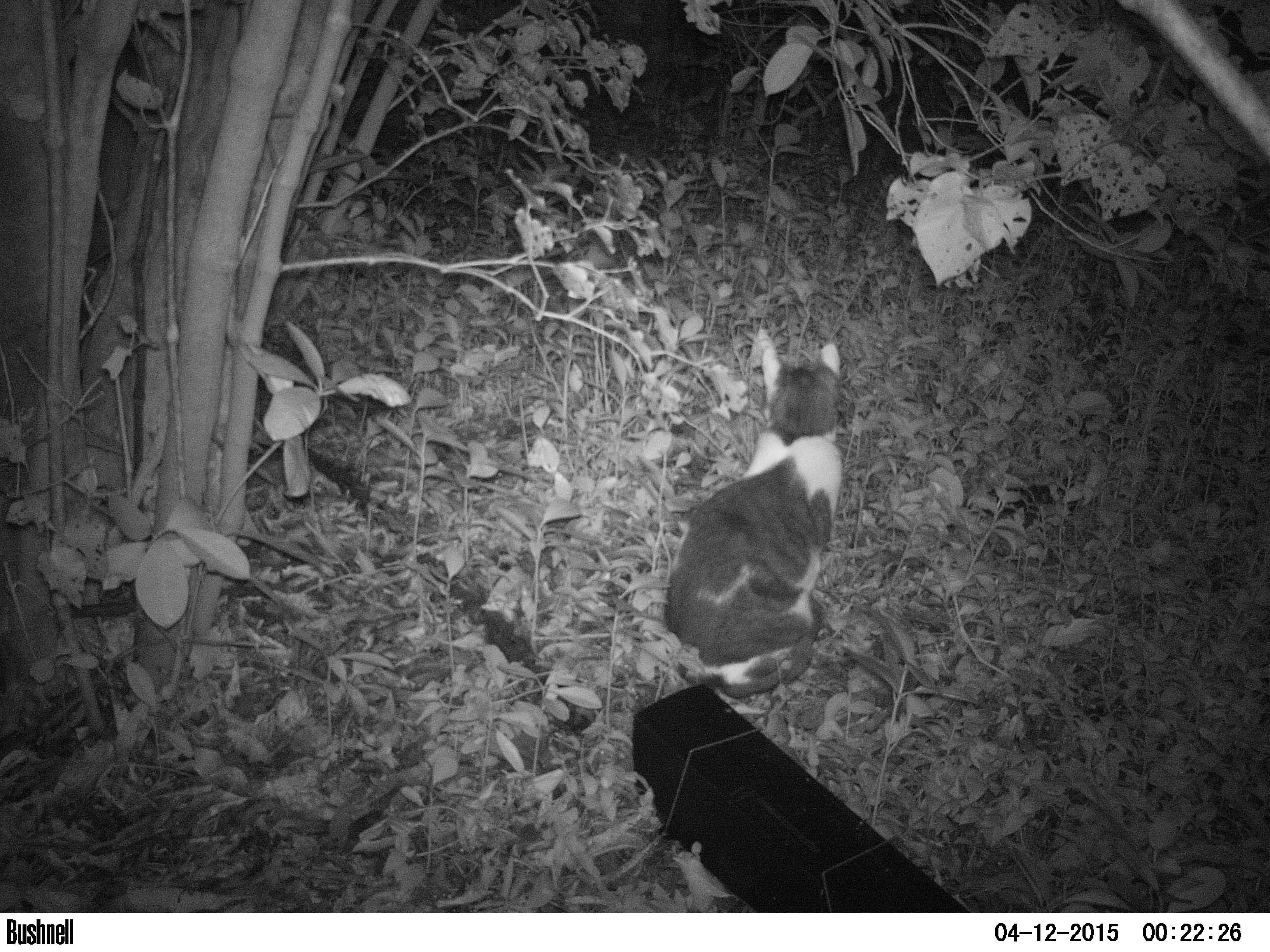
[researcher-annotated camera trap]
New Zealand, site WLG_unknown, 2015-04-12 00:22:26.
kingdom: Animalia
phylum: Chordata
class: Mammalia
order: Carnivora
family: Felidae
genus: Felis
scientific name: Felis catus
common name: domestic cat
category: cat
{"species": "cat (domestic cat) (Felis catus)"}